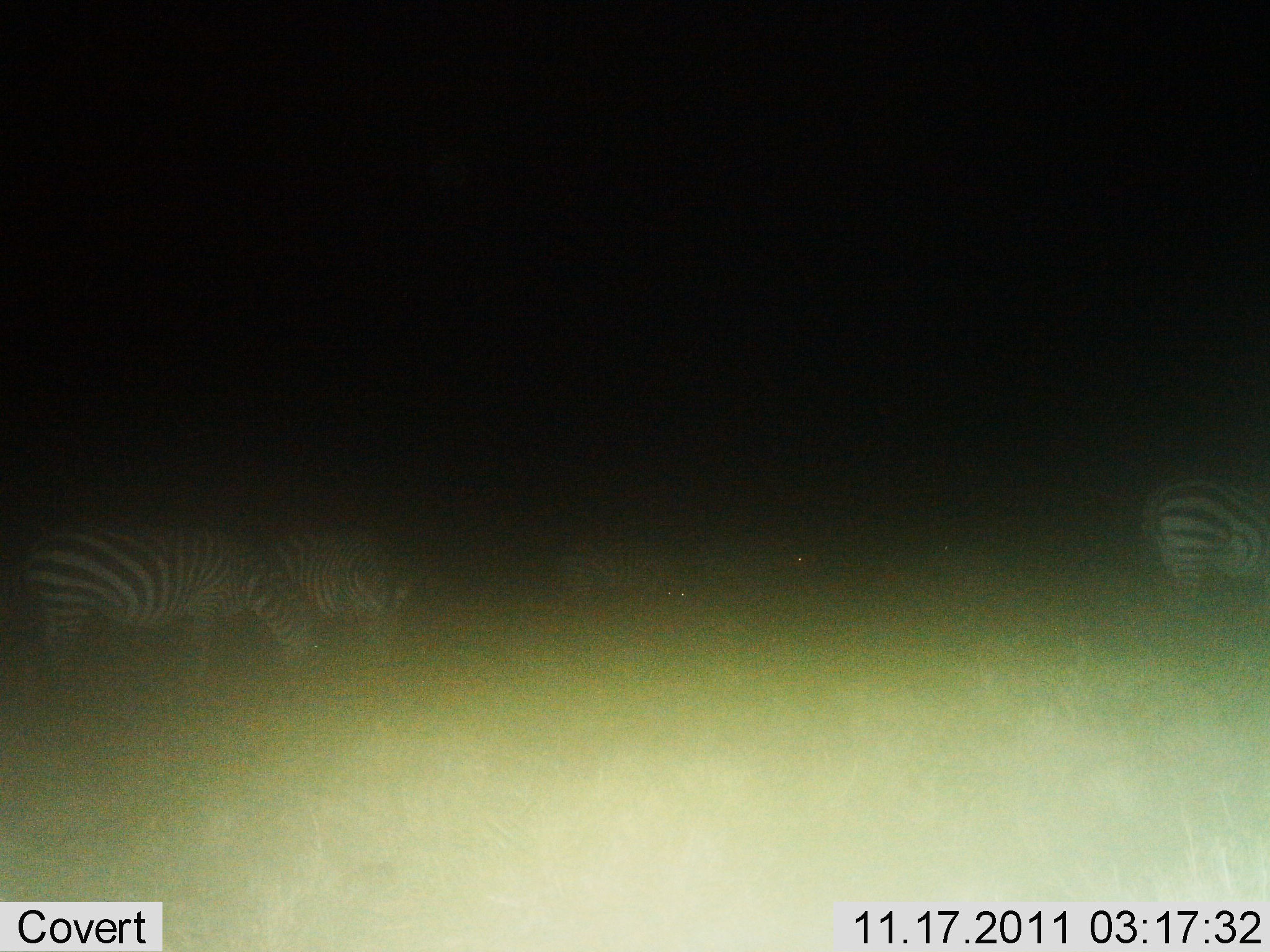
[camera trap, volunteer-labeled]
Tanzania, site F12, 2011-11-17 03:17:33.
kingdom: Animalia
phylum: Chordata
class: Mammalia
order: Perissodactyla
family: Equidae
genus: Equus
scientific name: Equus quagga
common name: plains zebra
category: zebra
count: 4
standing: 17%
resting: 0%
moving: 17%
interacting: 0%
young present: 0%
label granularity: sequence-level